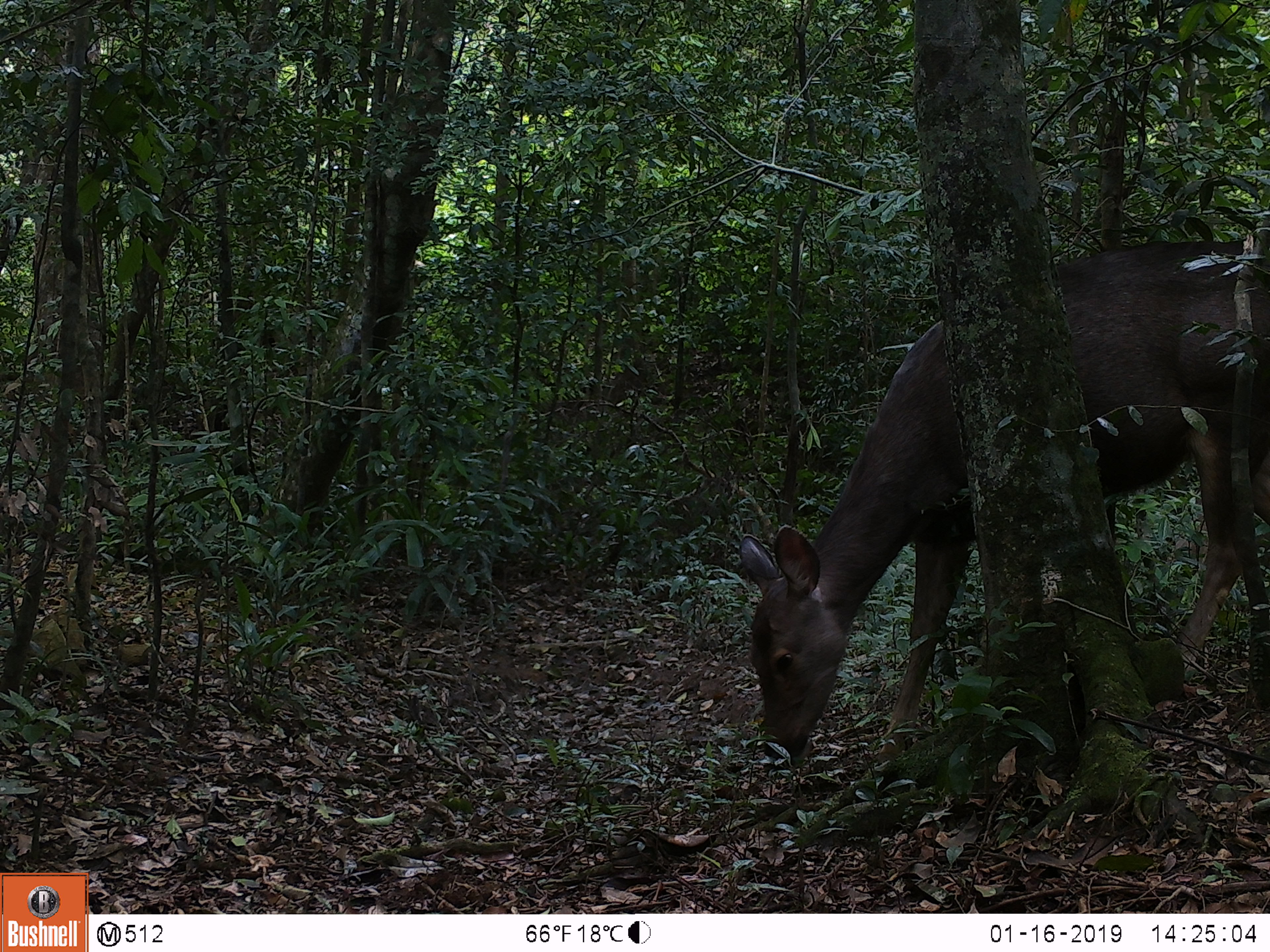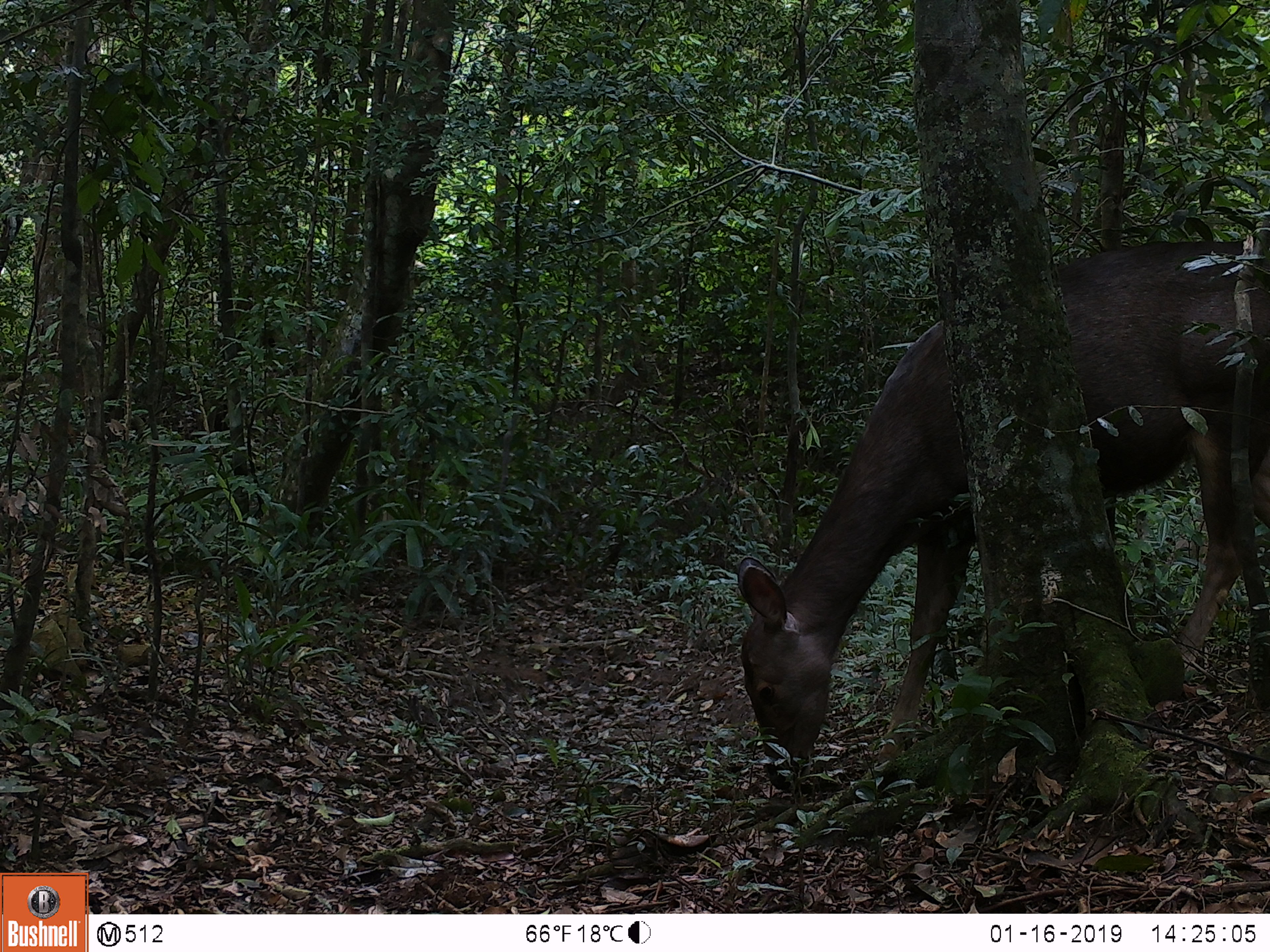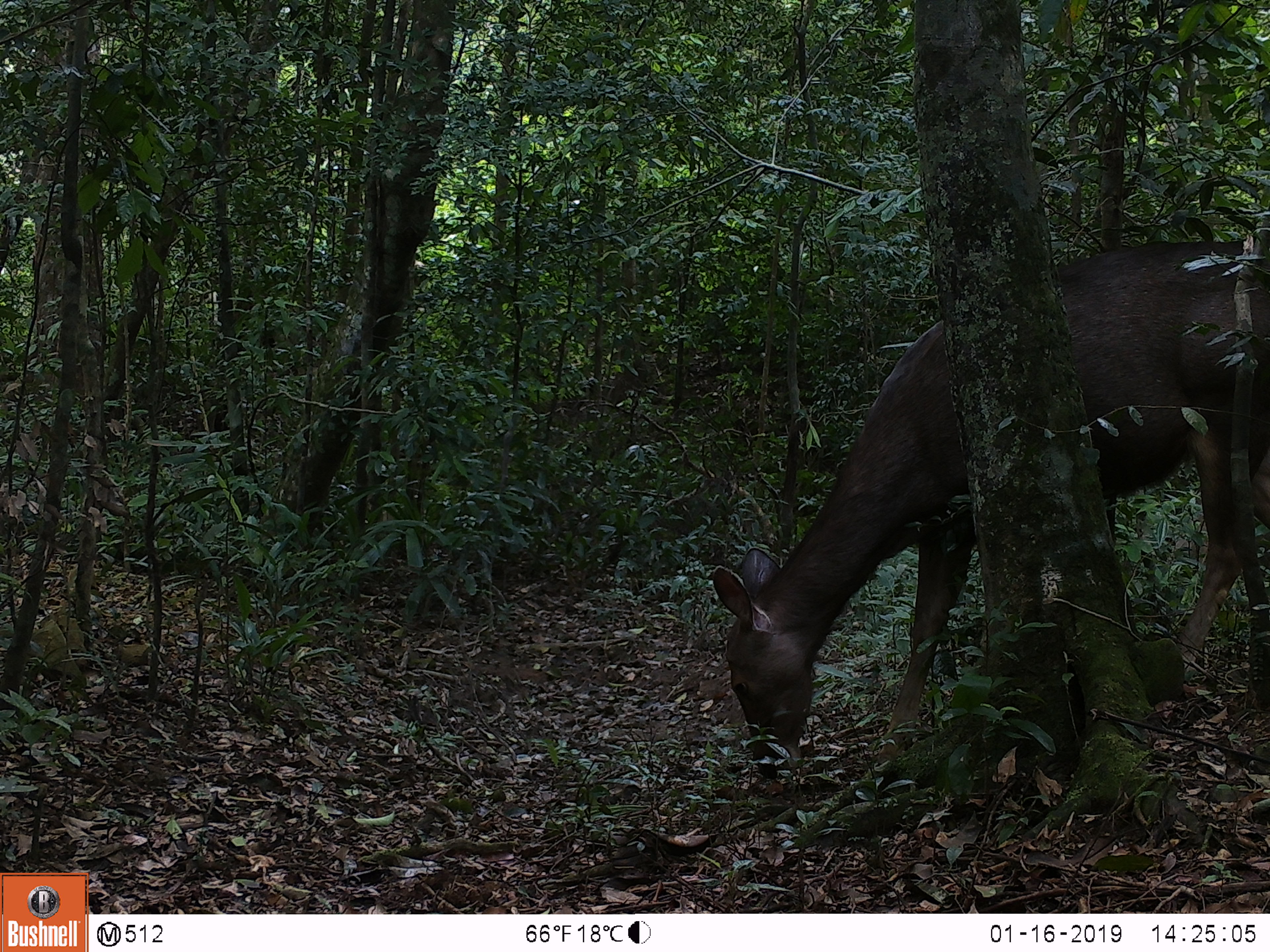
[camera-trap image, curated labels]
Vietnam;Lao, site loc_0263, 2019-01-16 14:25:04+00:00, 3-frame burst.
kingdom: Animalia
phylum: Chordata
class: Mammalia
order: Artiodactyla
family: Cervidae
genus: Rusa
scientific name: Rusa unicolor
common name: sambar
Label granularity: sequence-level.